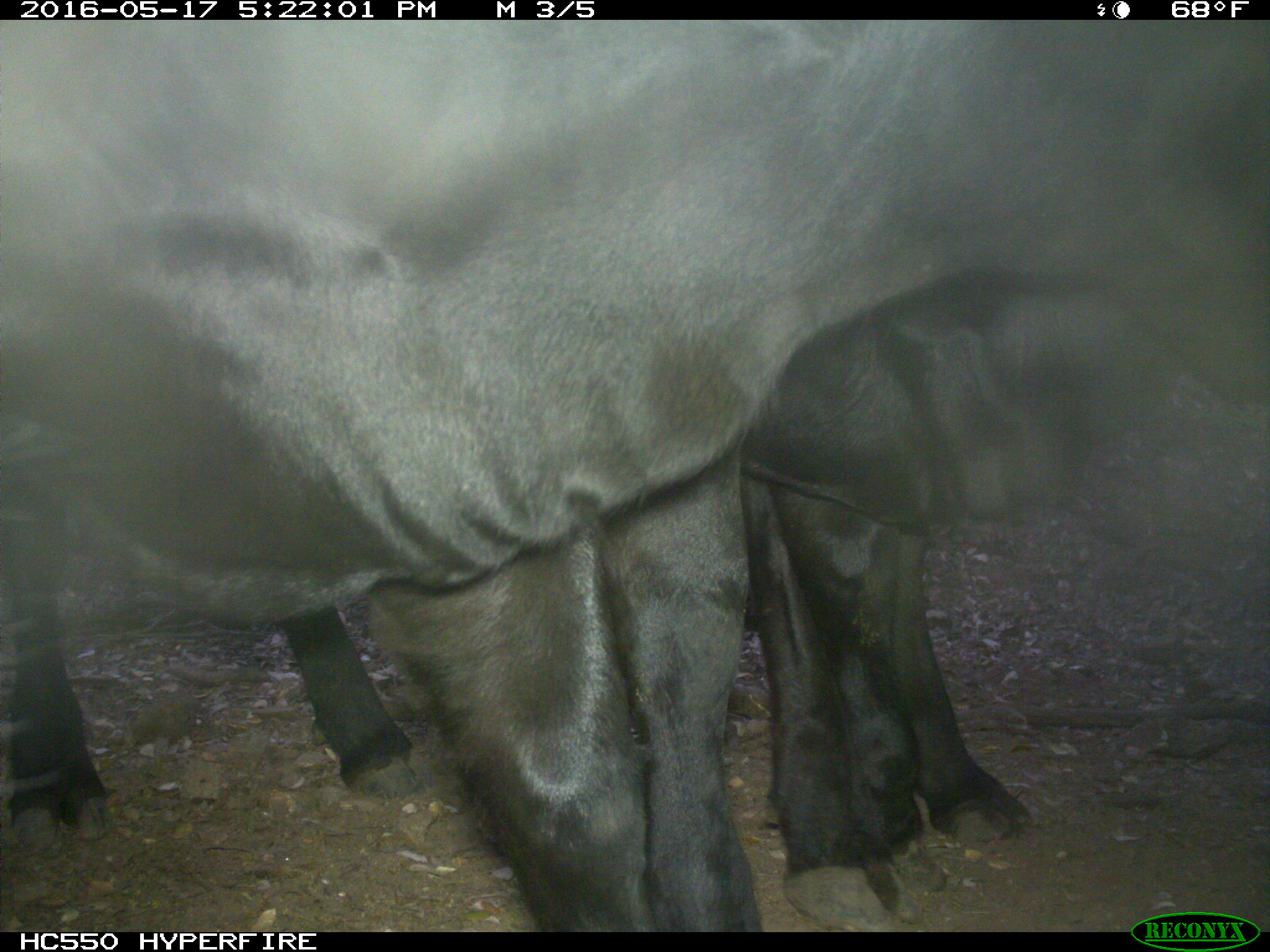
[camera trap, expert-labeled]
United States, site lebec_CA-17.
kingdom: Animalia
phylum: Chordata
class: Mammalia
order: Artiodactyla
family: Bovidae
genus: Bos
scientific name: Bos taurus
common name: domestic cow